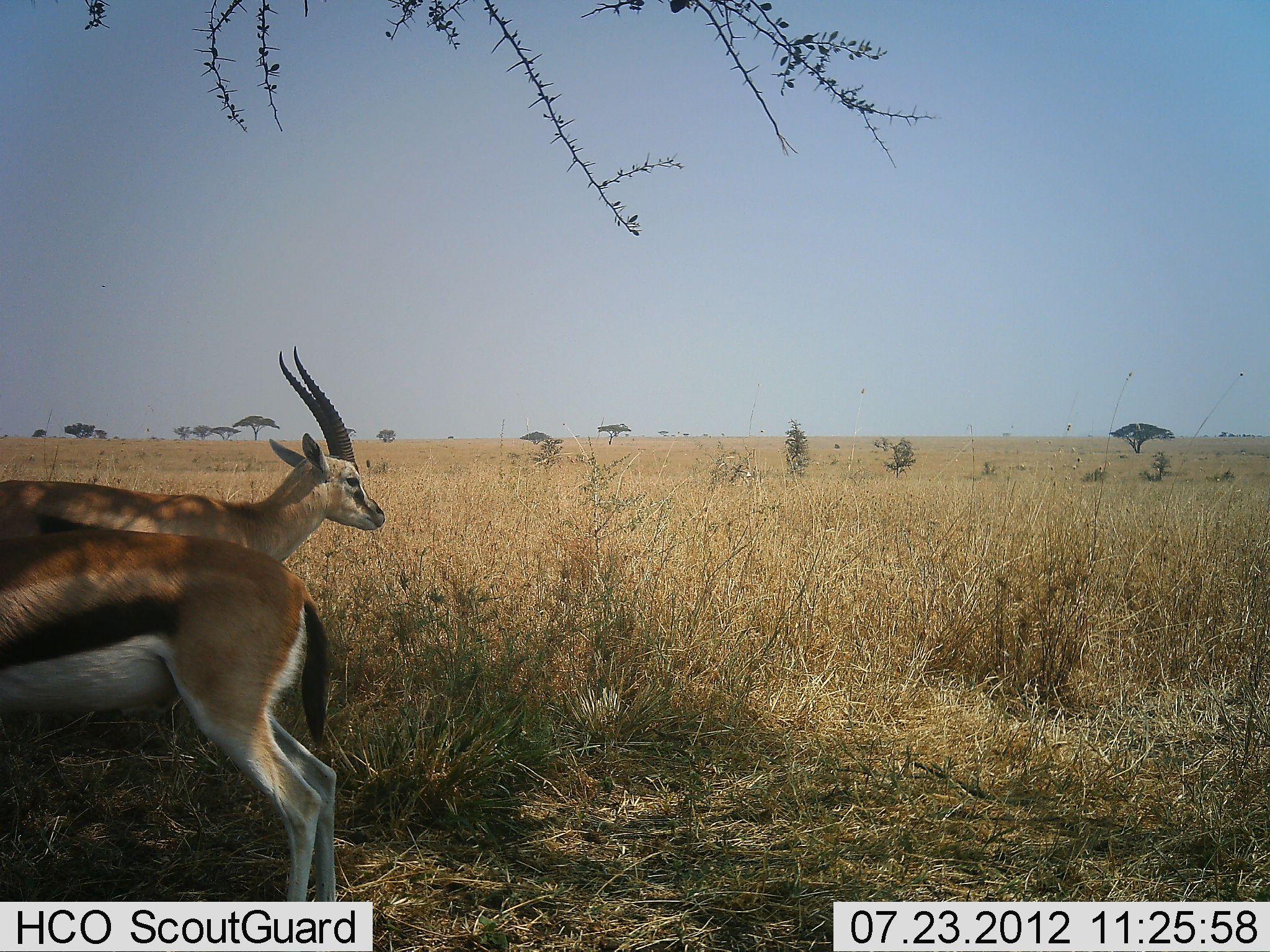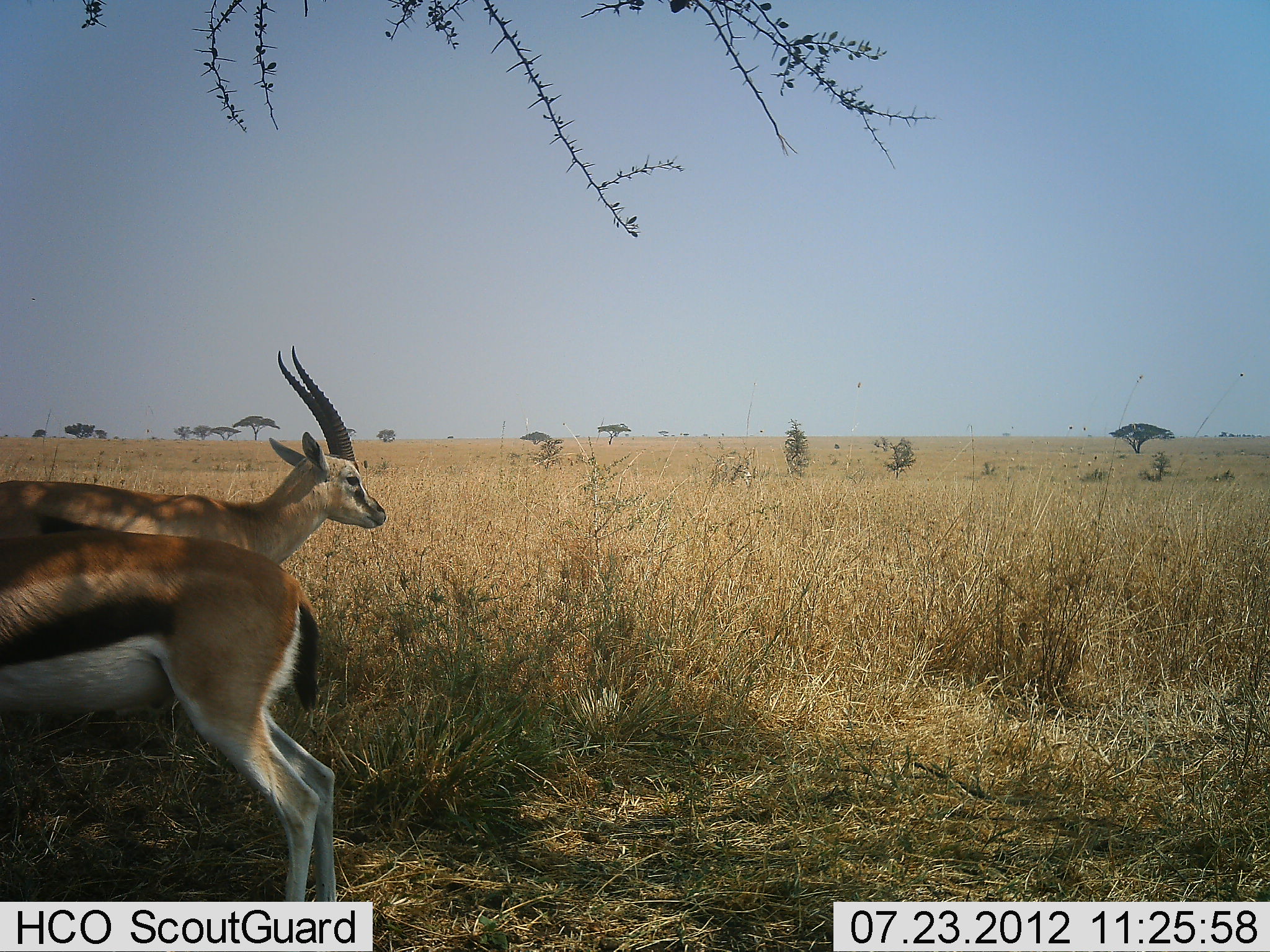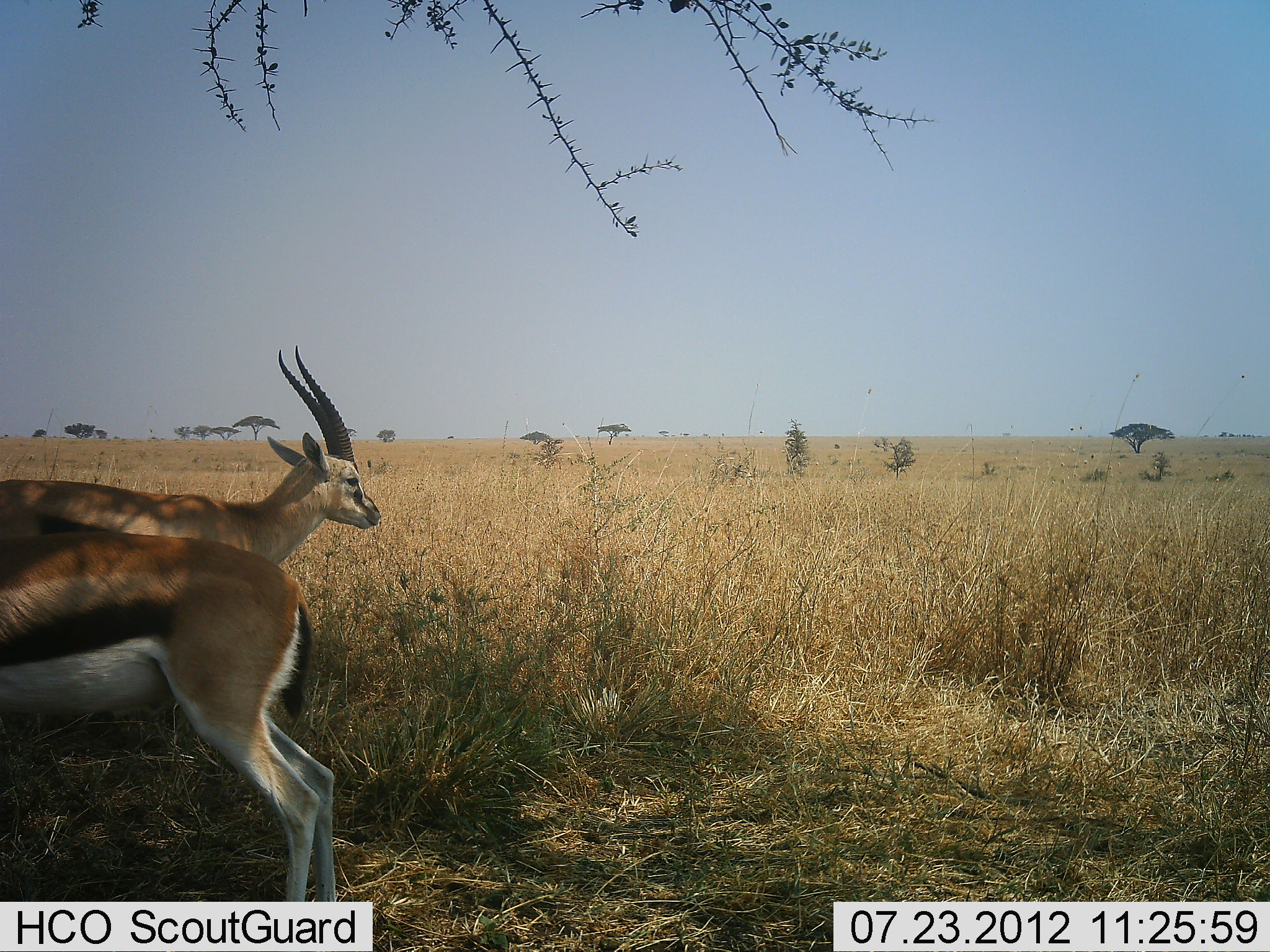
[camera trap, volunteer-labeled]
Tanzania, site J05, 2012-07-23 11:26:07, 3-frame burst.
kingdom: Animalia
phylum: Chordata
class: Mammalia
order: Artiodactyla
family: Bovidae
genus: Eudorcas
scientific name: Eudorcas thomsonii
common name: thomson's gazelle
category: gazellethomsons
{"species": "gazellethomsons (thomson's gazelle) (Eudorcas thomsonii)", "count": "2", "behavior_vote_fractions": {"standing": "100%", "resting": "0%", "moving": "0%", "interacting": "0%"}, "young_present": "0%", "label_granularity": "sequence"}